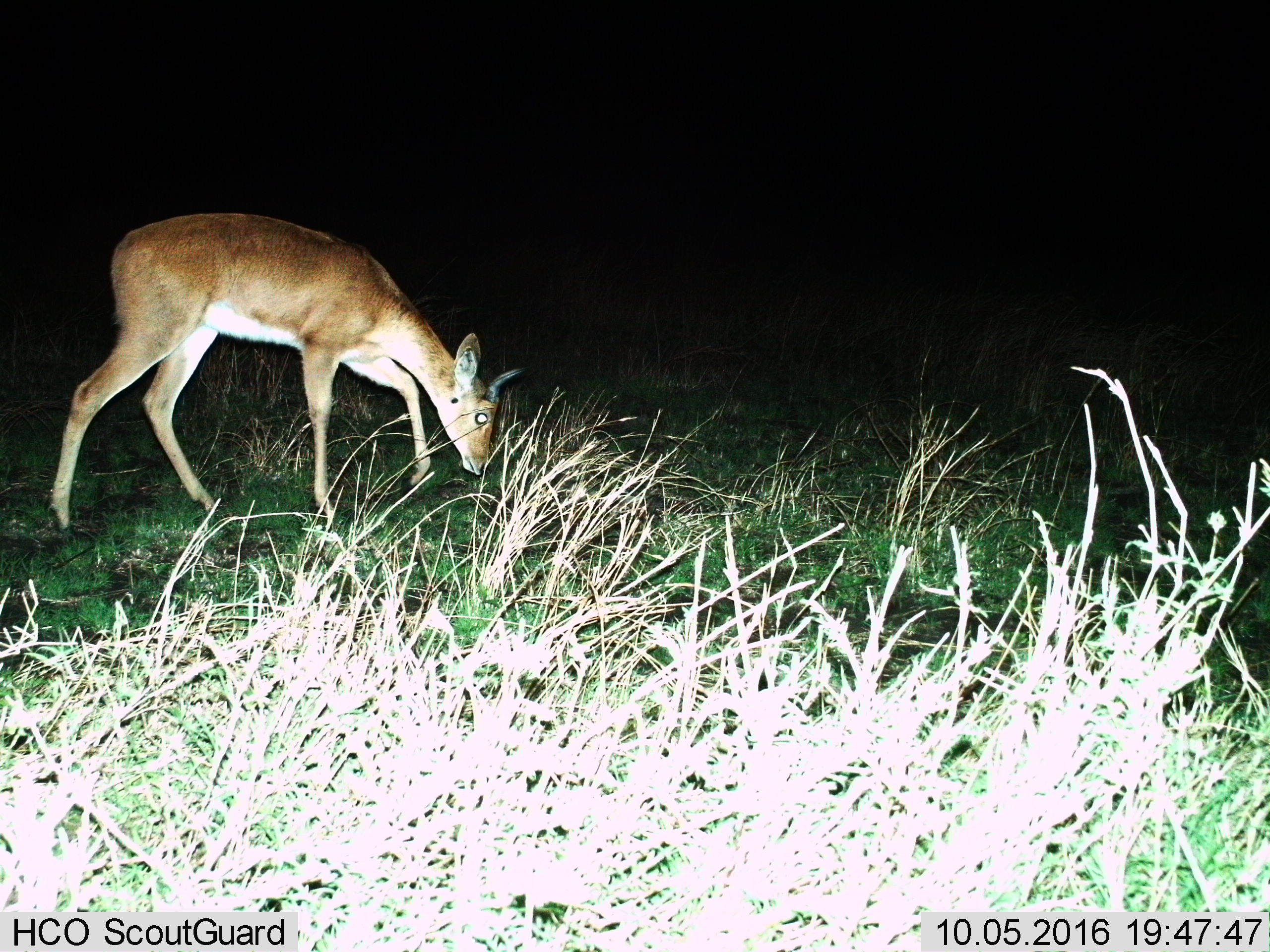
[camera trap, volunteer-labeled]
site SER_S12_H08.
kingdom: Animalia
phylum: Chordata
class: Mammalia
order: Artiodactyla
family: Bovidae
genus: Redunca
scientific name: Redunca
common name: reedbuck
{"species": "reedbuck (Redunca)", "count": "1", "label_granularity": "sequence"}